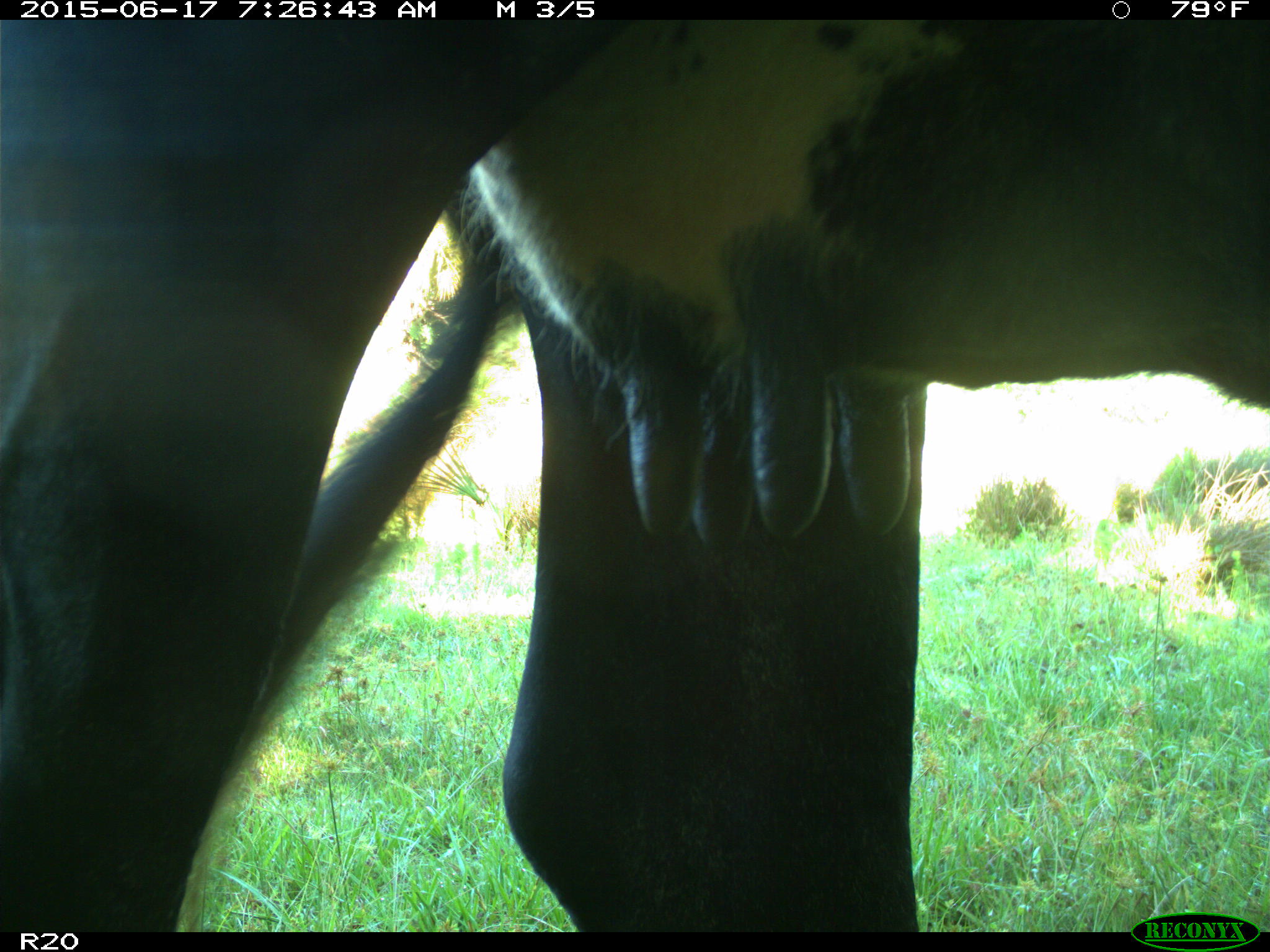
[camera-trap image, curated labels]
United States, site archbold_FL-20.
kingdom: Animalia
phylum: Chordata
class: Mammalia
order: Artiodactyla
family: Bovidae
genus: Bos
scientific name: Bos taurus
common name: domestic cow